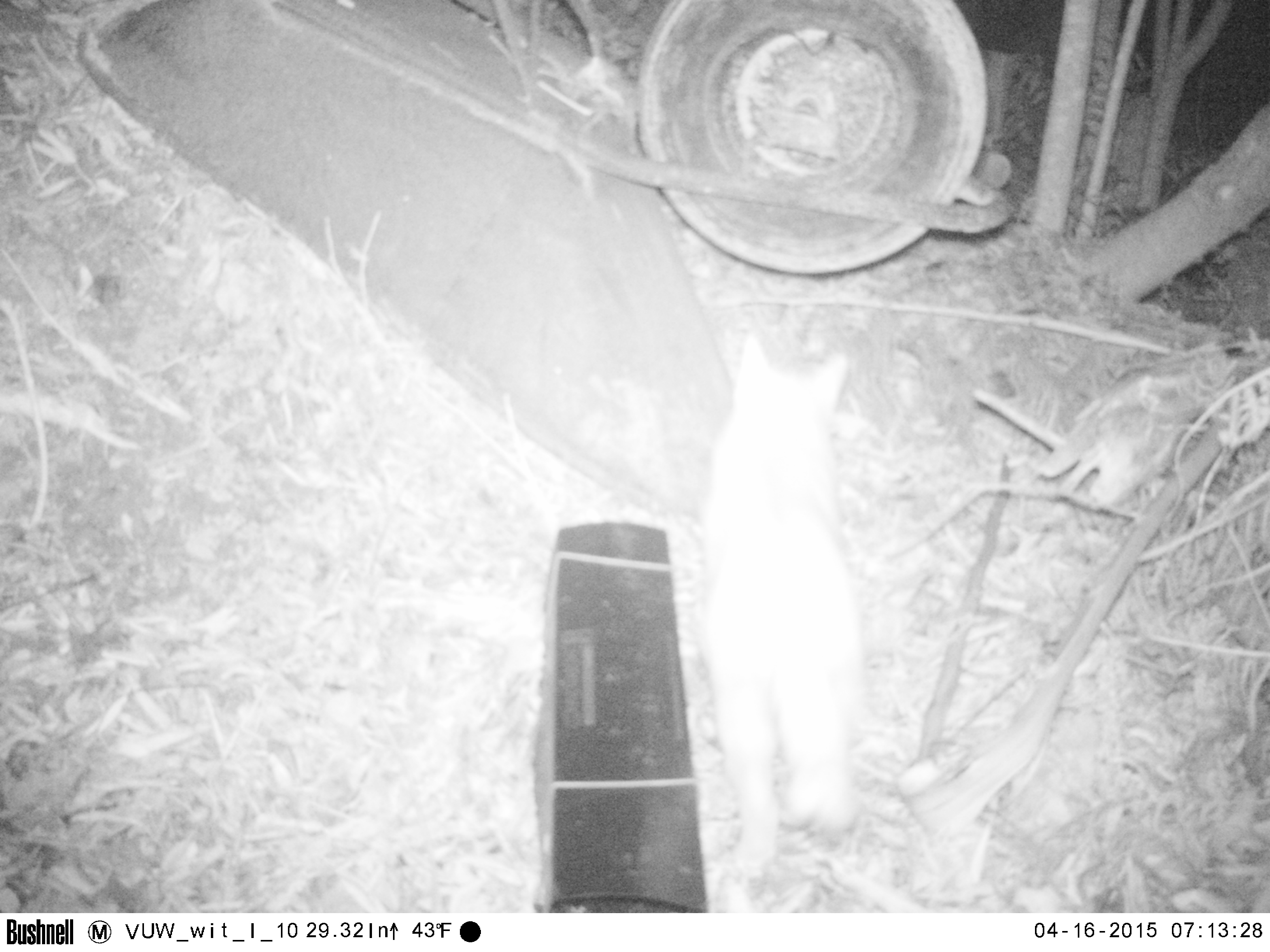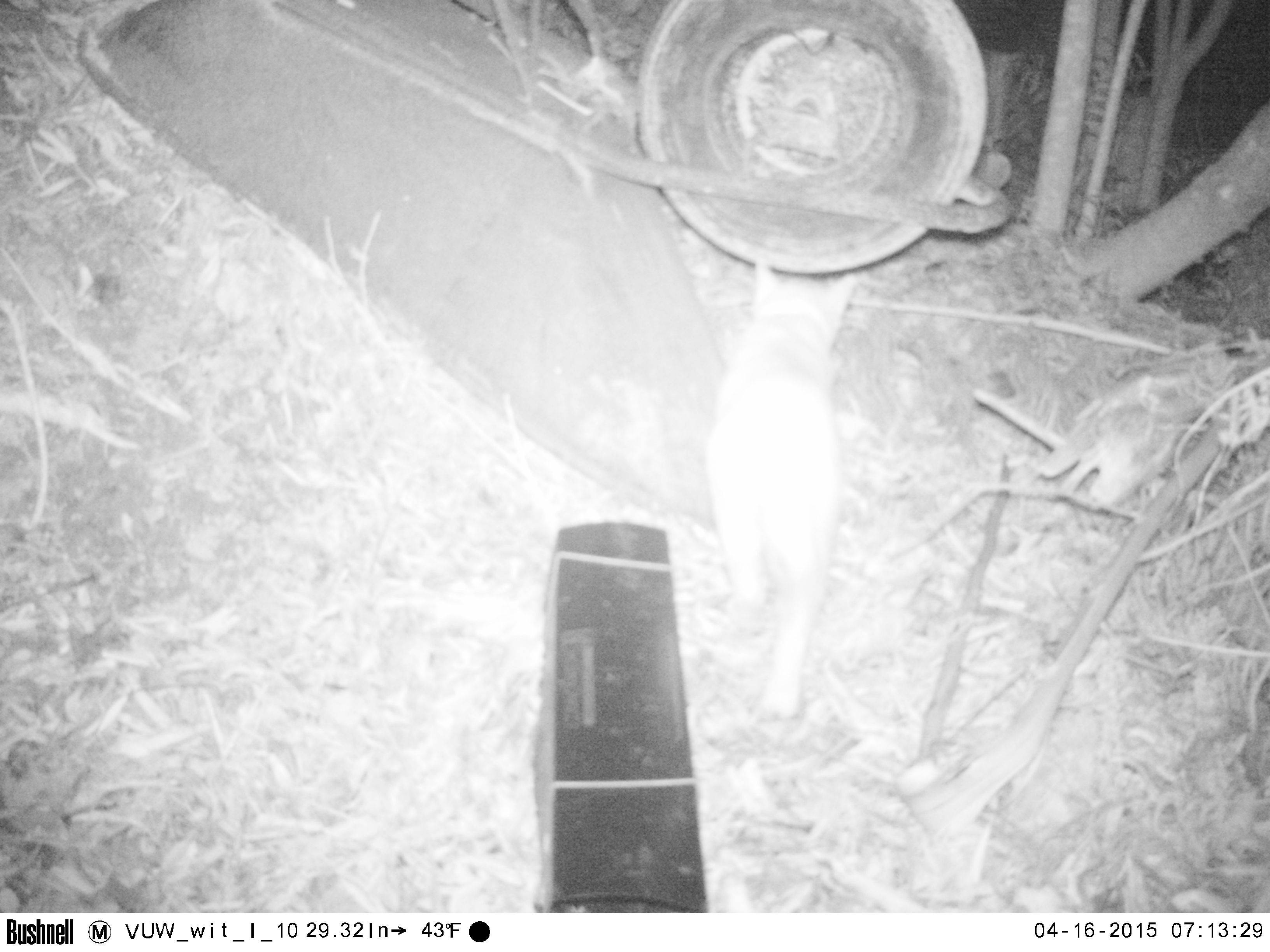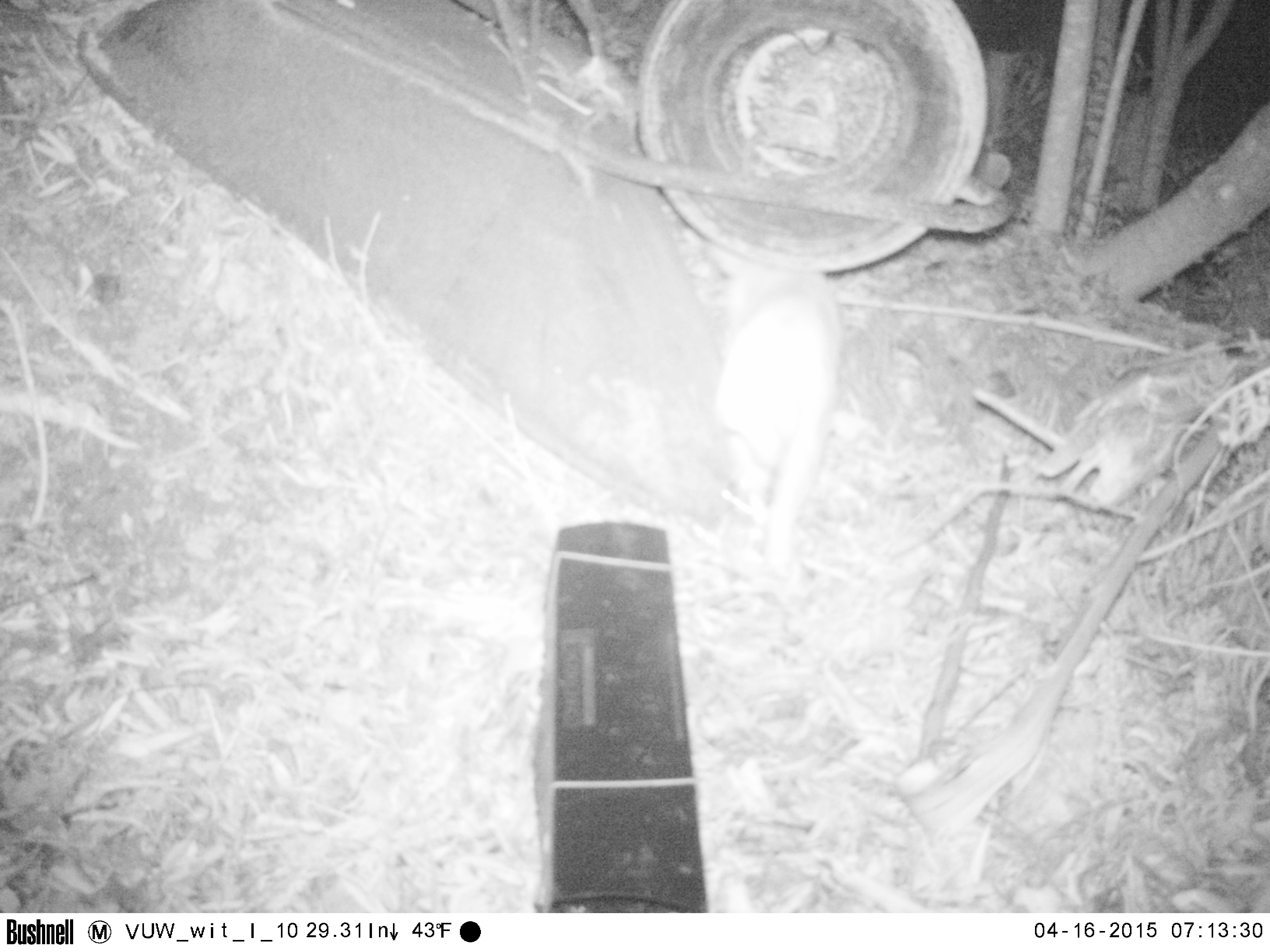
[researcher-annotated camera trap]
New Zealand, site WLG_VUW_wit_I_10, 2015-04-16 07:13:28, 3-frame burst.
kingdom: Animalia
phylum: Chordata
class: Mammalia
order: Carnivora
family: Felidae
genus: Felis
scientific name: Felis catus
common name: domestic cat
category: cat